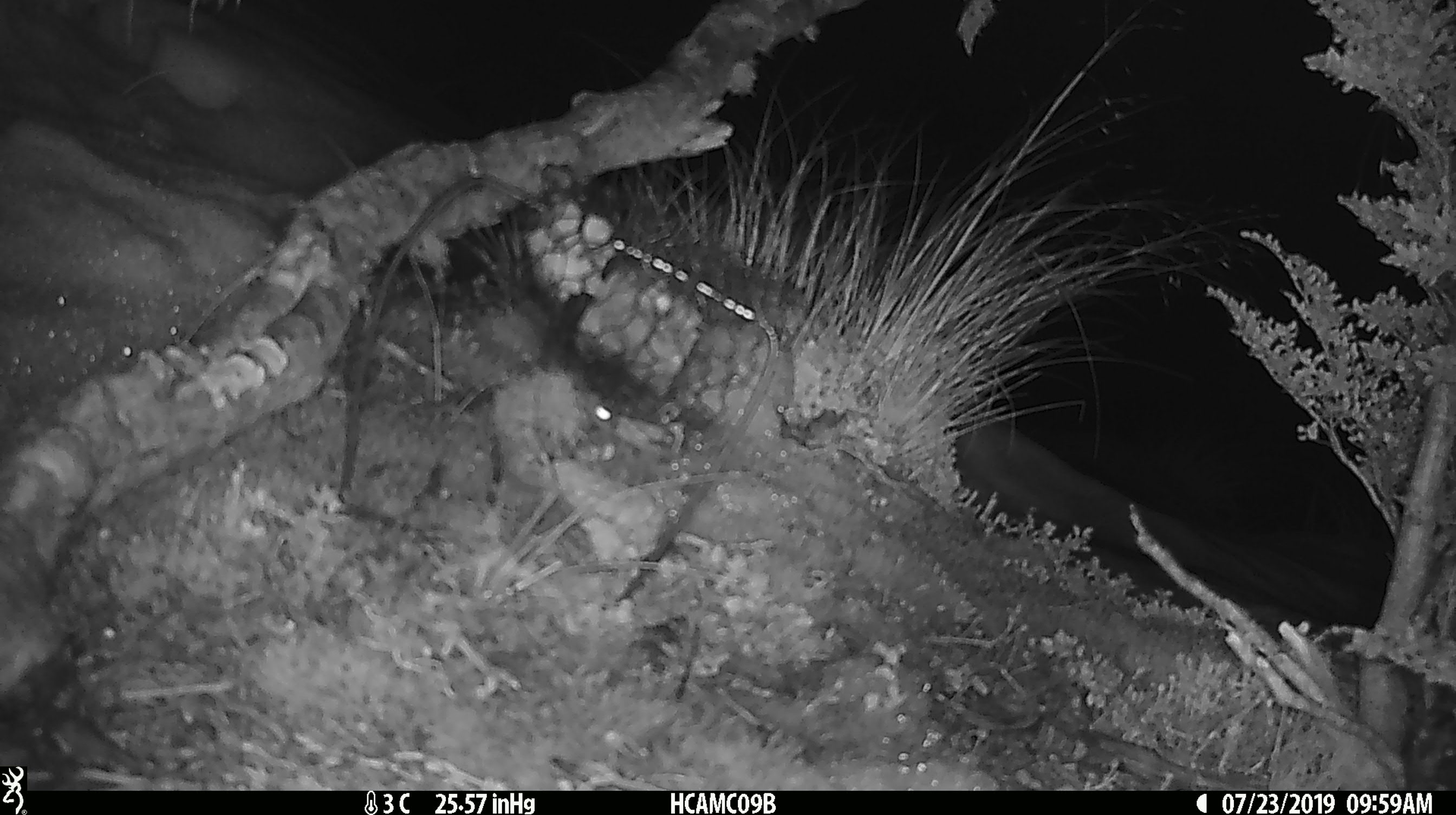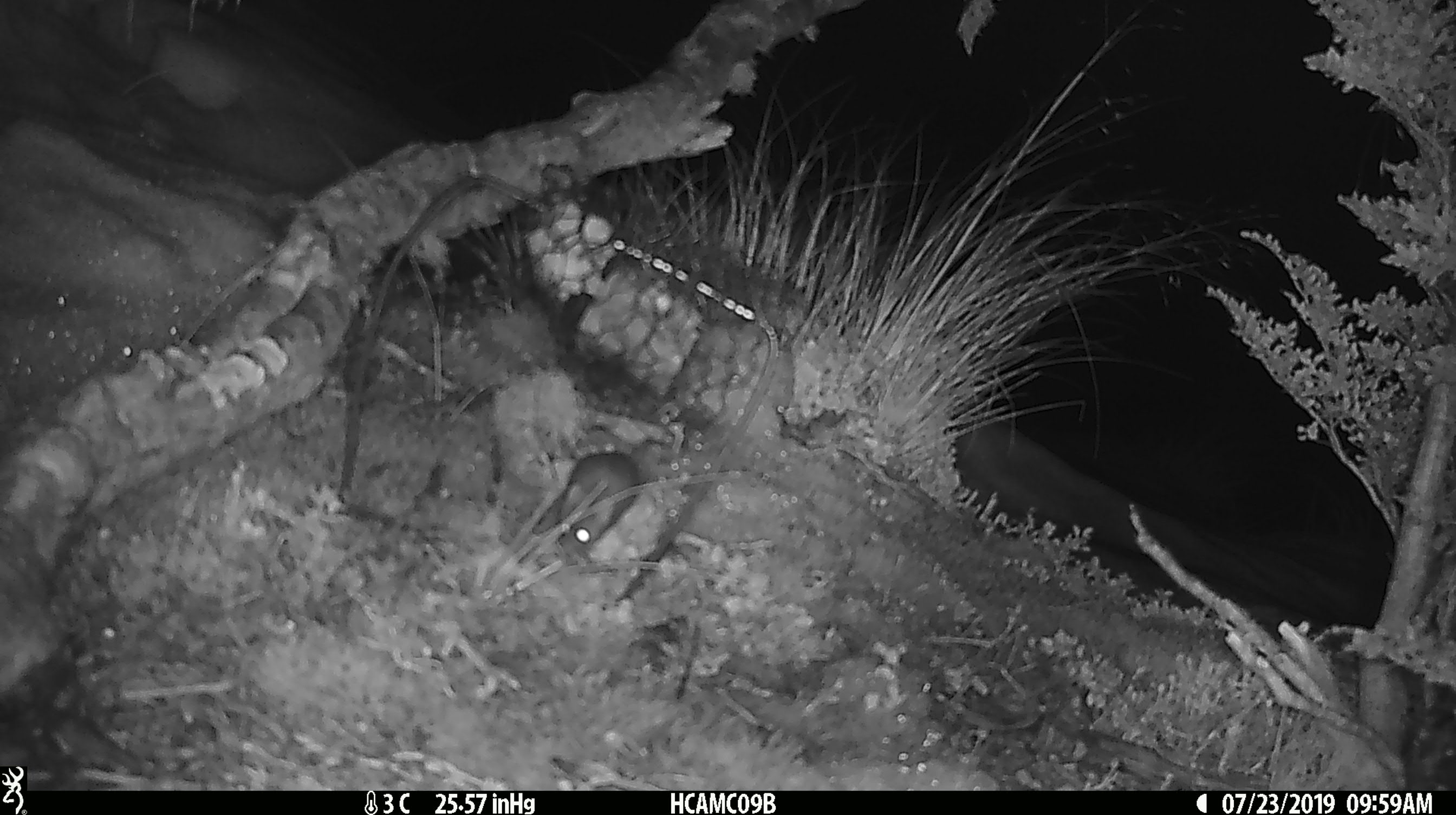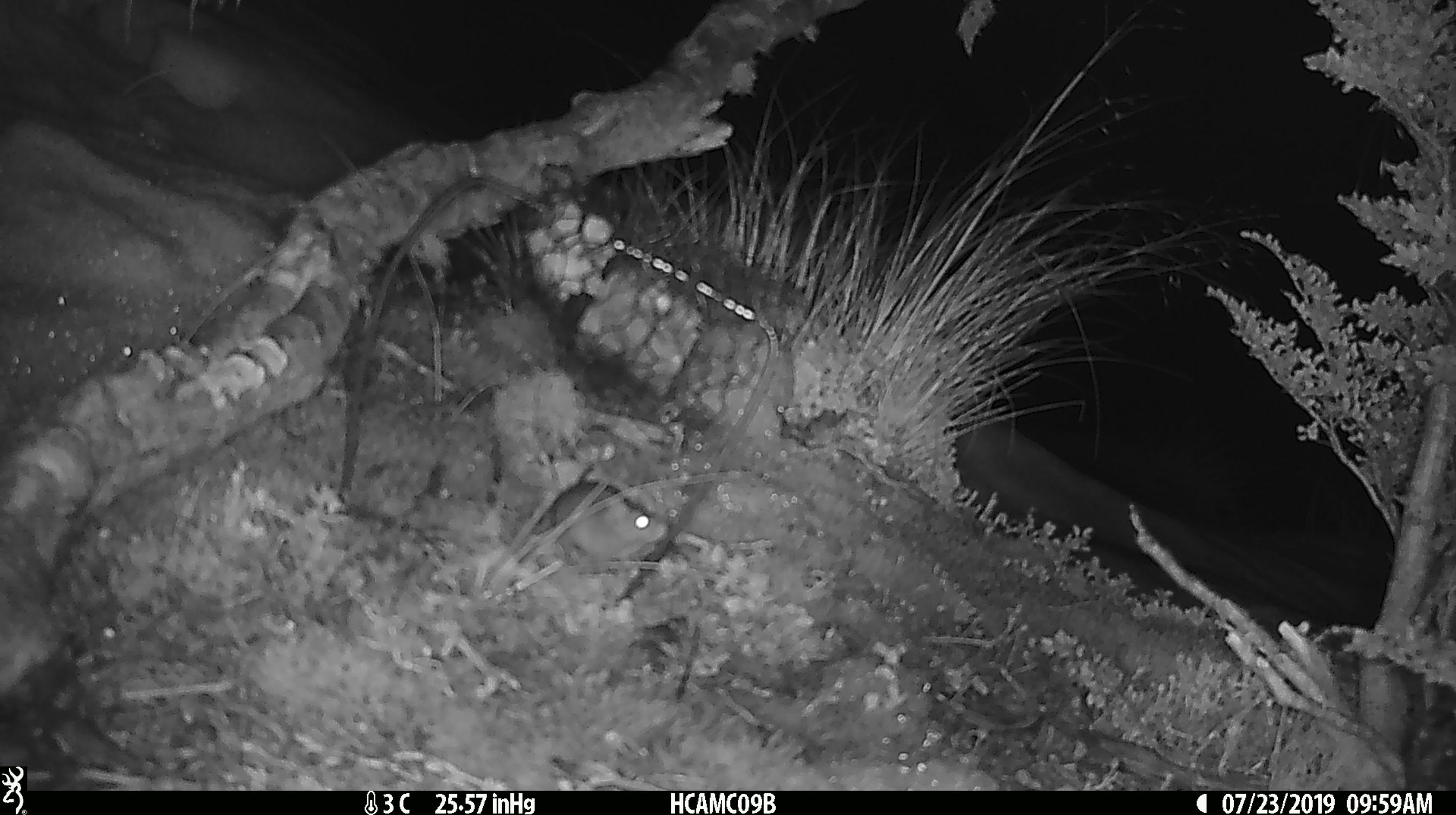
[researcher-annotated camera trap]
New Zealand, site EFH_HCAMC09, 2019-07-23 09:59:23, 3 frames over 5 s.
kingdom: Animalia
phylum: Chordata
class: Mammalia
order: Rodentia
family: Muridae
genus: Mus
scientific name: Mus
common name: mouse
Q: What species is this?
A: Mouse (Mus).